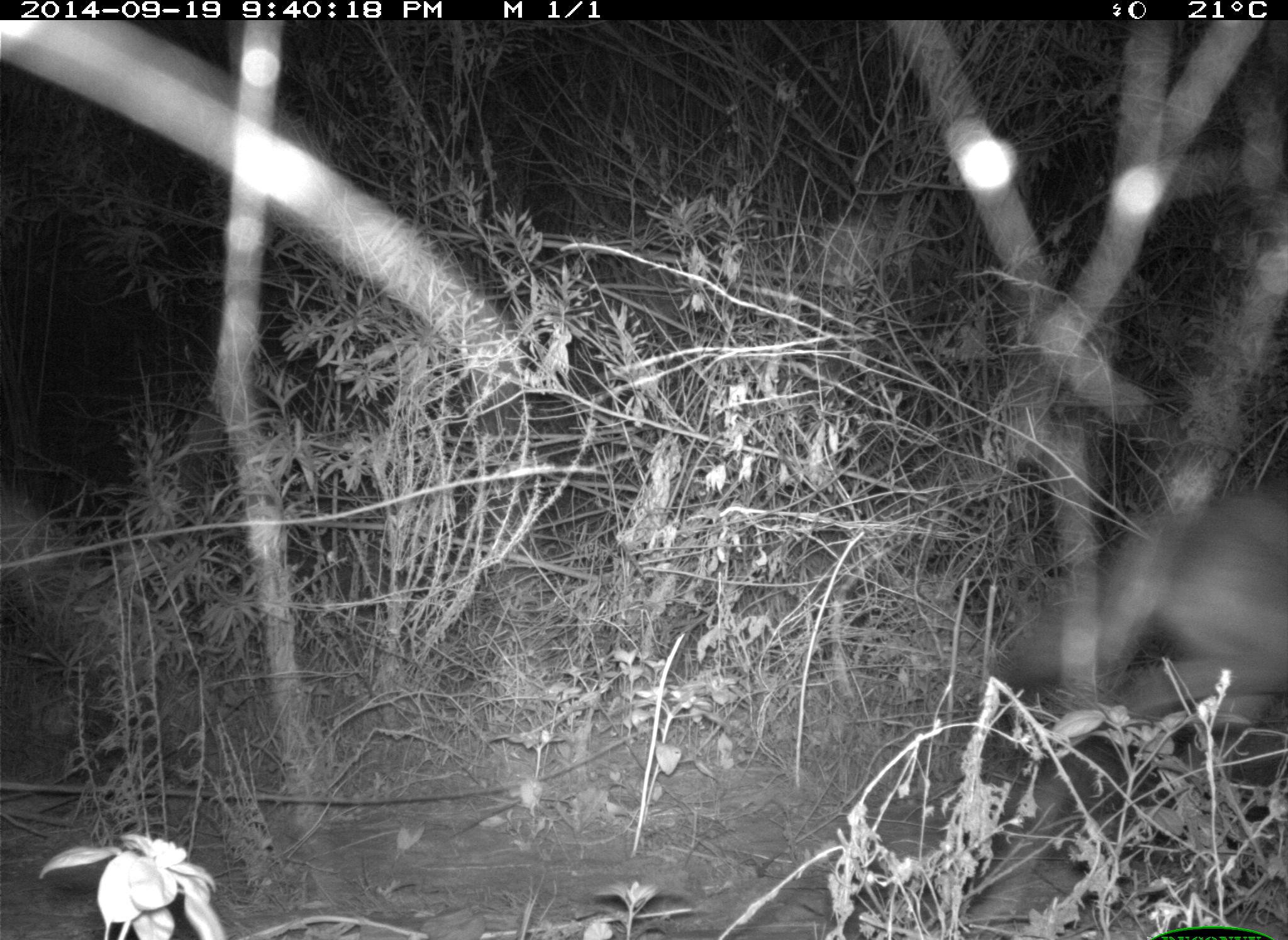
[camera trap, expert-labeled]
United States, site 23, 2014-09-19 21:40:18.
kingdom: Animalia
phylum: Chordata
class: Mammalia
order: Carnivora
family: Canidae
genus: Canis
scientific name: Canis latrans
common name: coyote